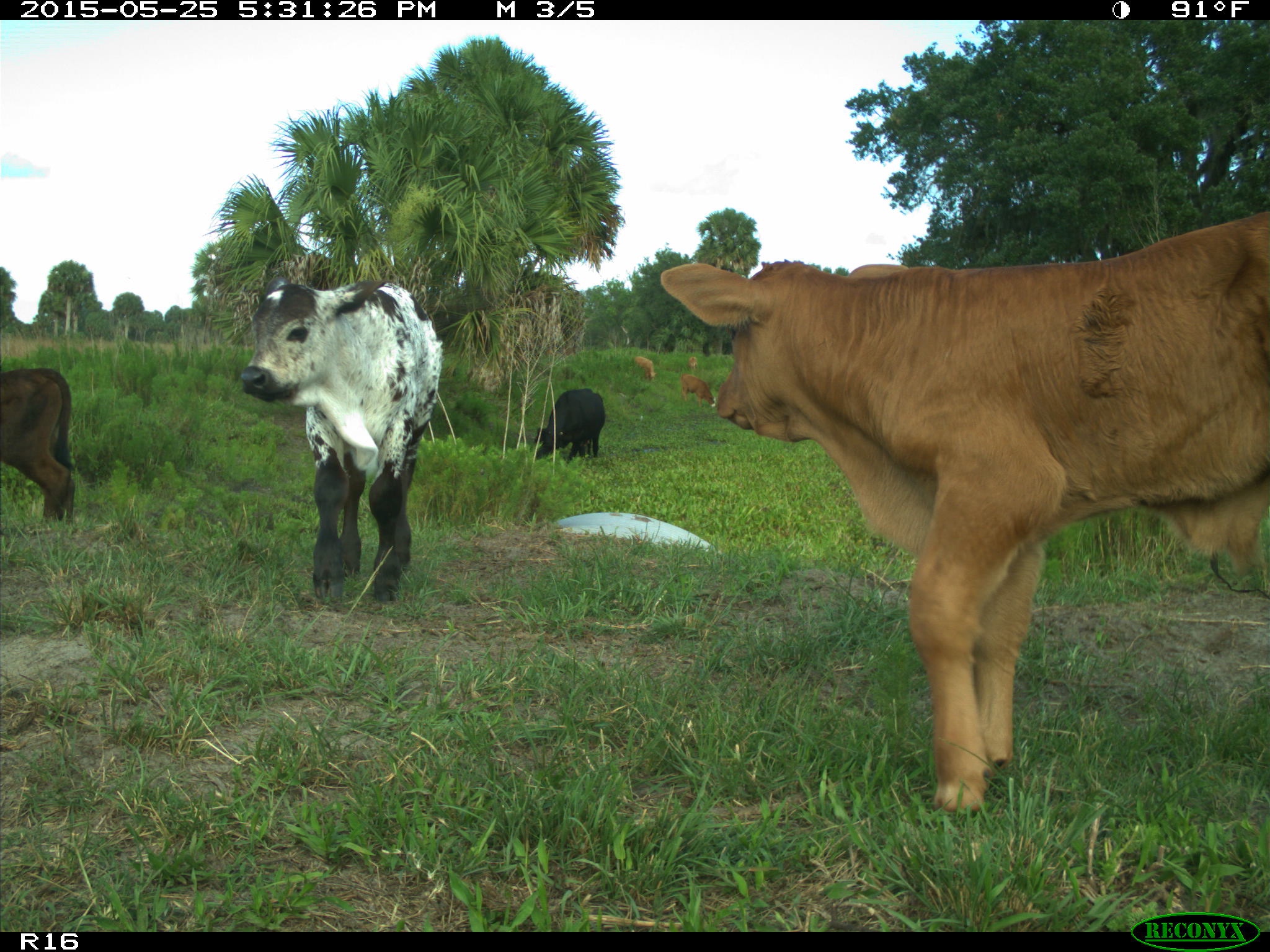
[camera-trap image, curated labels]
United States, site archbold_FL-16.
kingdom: Animalia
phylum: Chordata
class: Mammalia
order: Artiodactyla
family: Bovidae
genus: Bos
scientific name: Bos taurus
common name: domestic cow